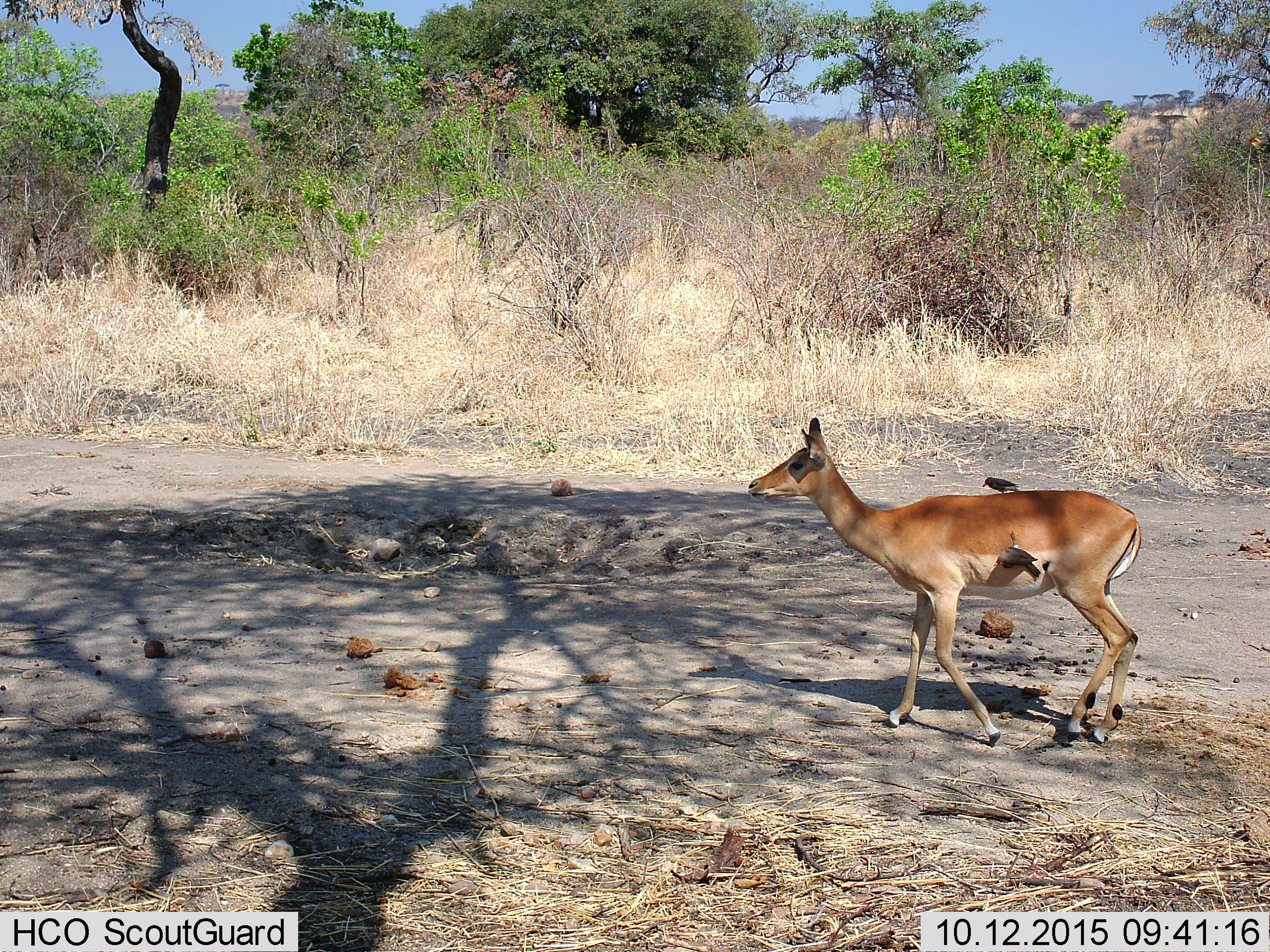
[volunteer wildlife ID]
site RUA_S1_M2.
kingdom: Animalia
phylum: Chordata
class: Aves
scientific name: Aves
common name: bird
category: birdother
Birdother (bird) (Aves), count 2. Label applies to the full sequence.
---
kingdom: Animalia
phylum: Chordata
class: Mammalia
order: Artiodactyla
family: Bovidae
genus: Aepyceros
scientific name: Aepyceros melampus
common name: impala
Impala (Aepyceros melampus), count 1. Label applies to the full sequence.